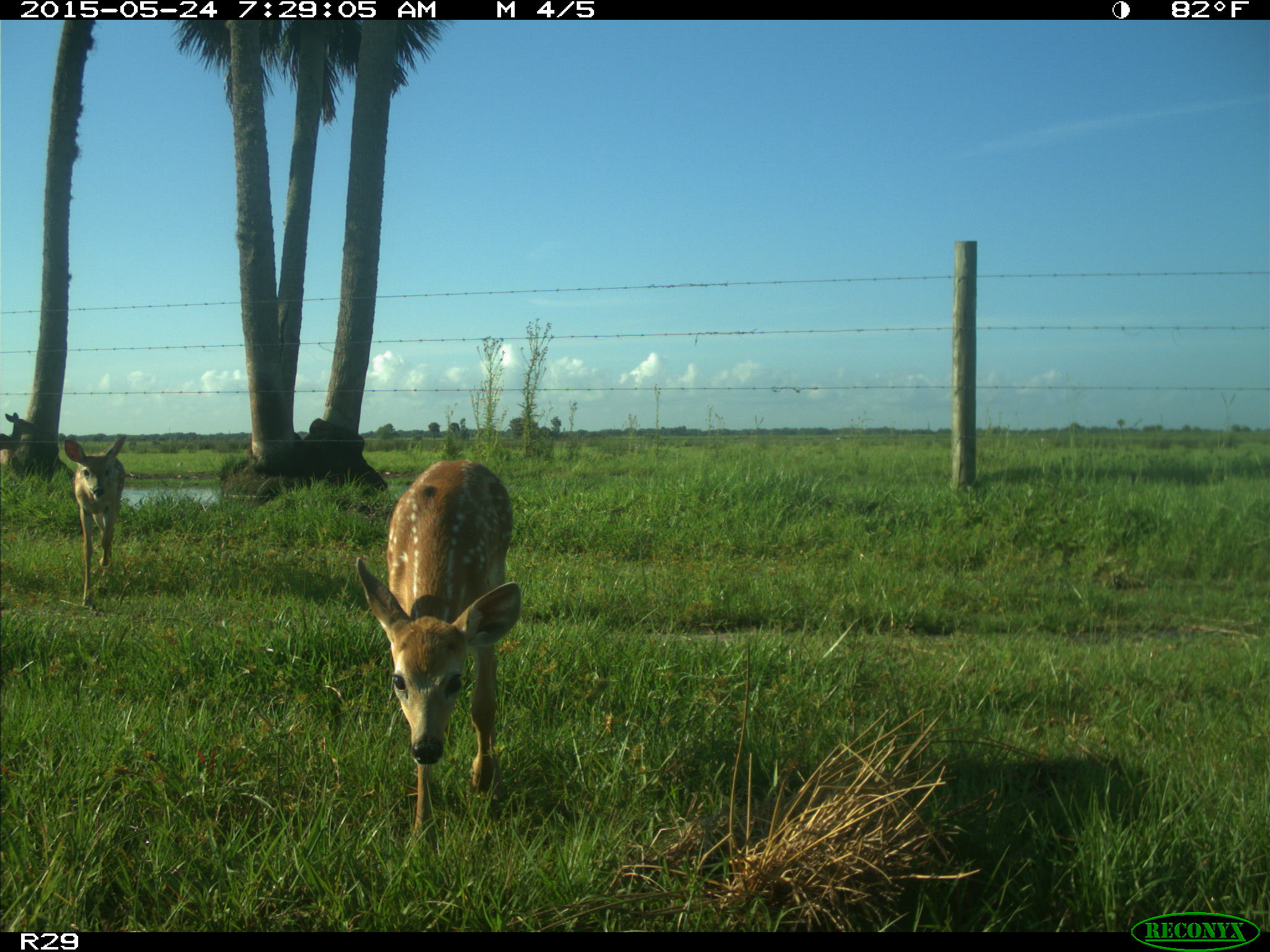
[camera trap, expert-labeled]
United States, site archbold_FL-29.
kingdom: Animalia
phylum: Chordata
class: Mammalia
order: Artiodactyla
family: Cervidae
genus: Odocoileus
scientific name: Odocoileus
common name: deer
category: unidentified deer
Unidentified deer (deer) (Odocoileus).